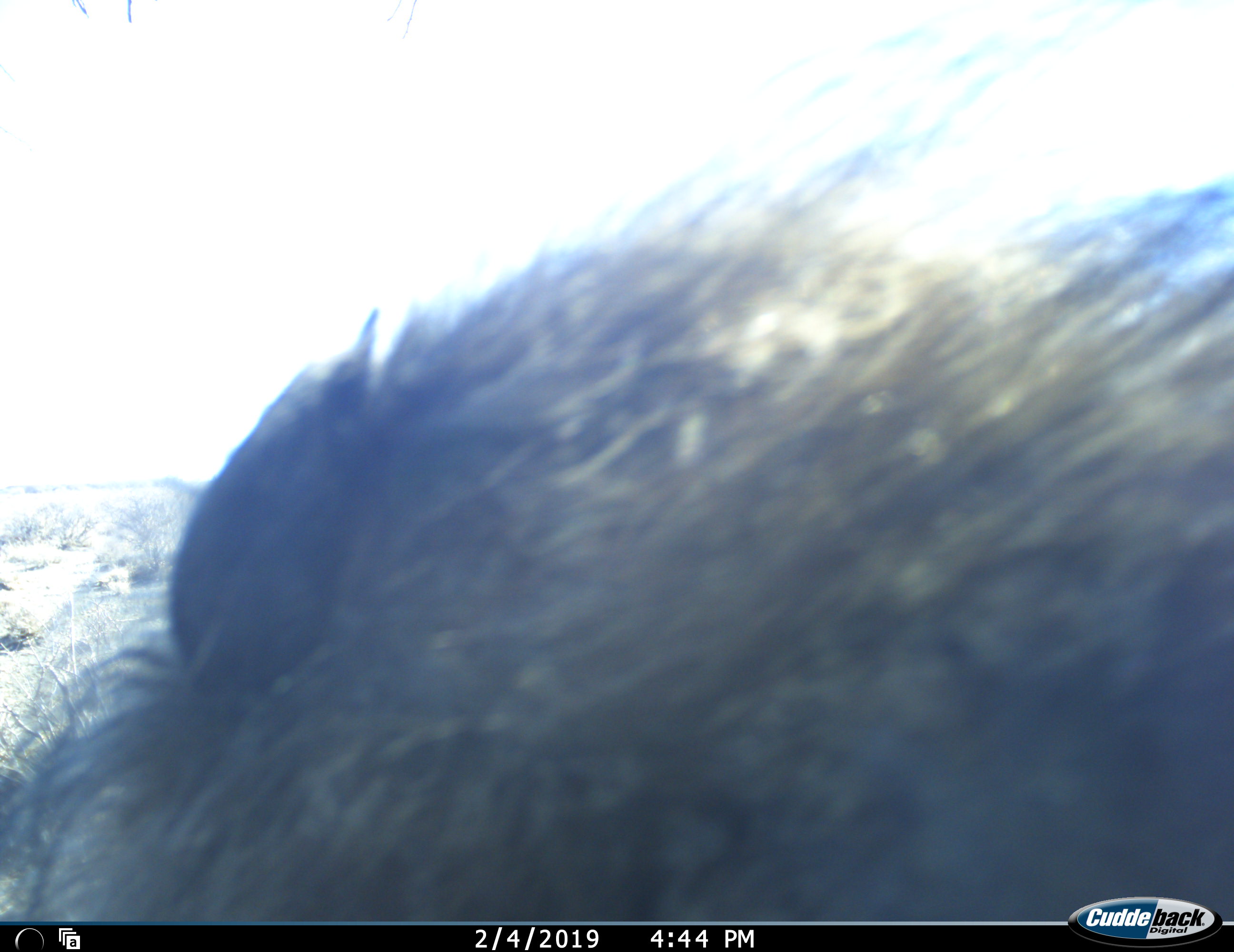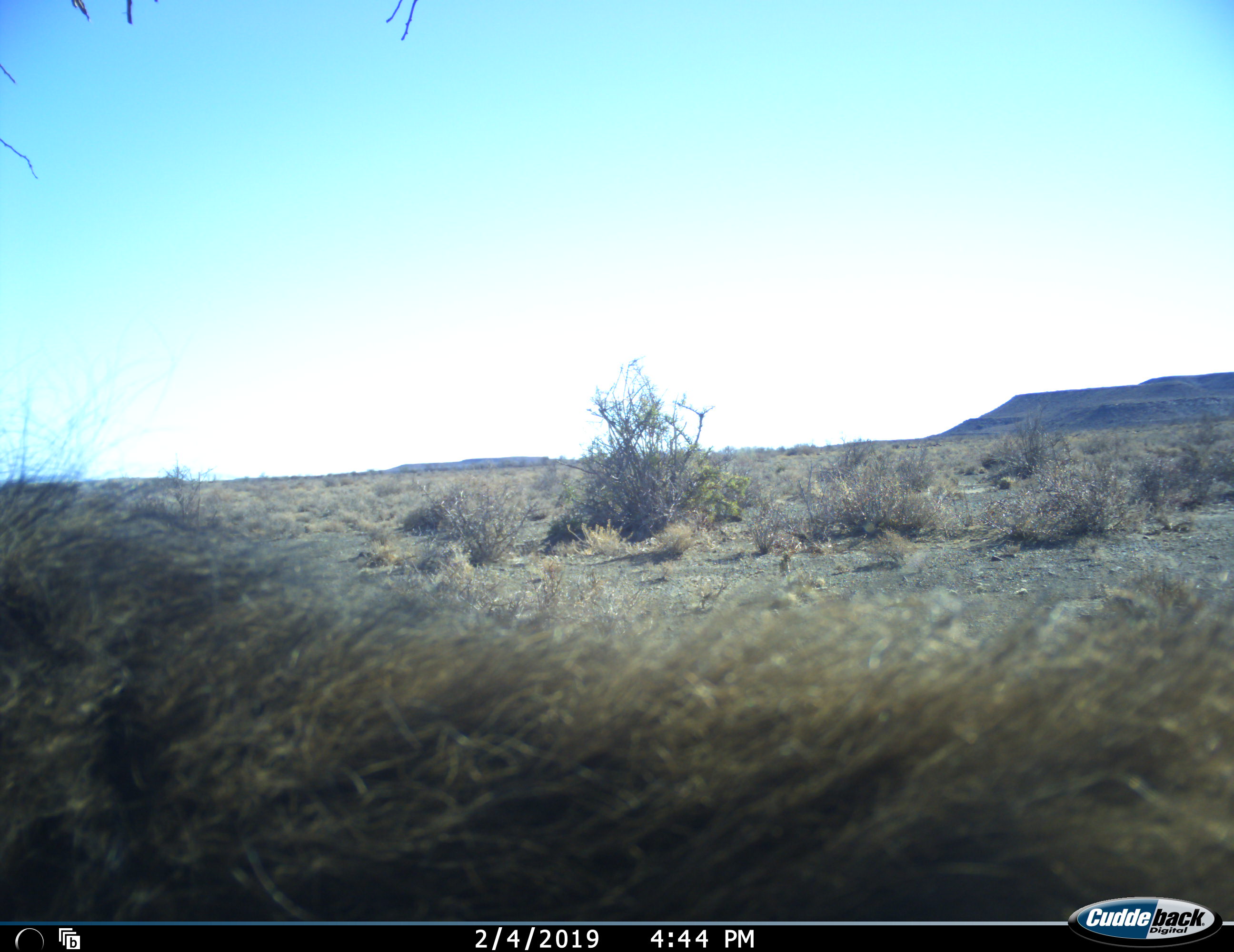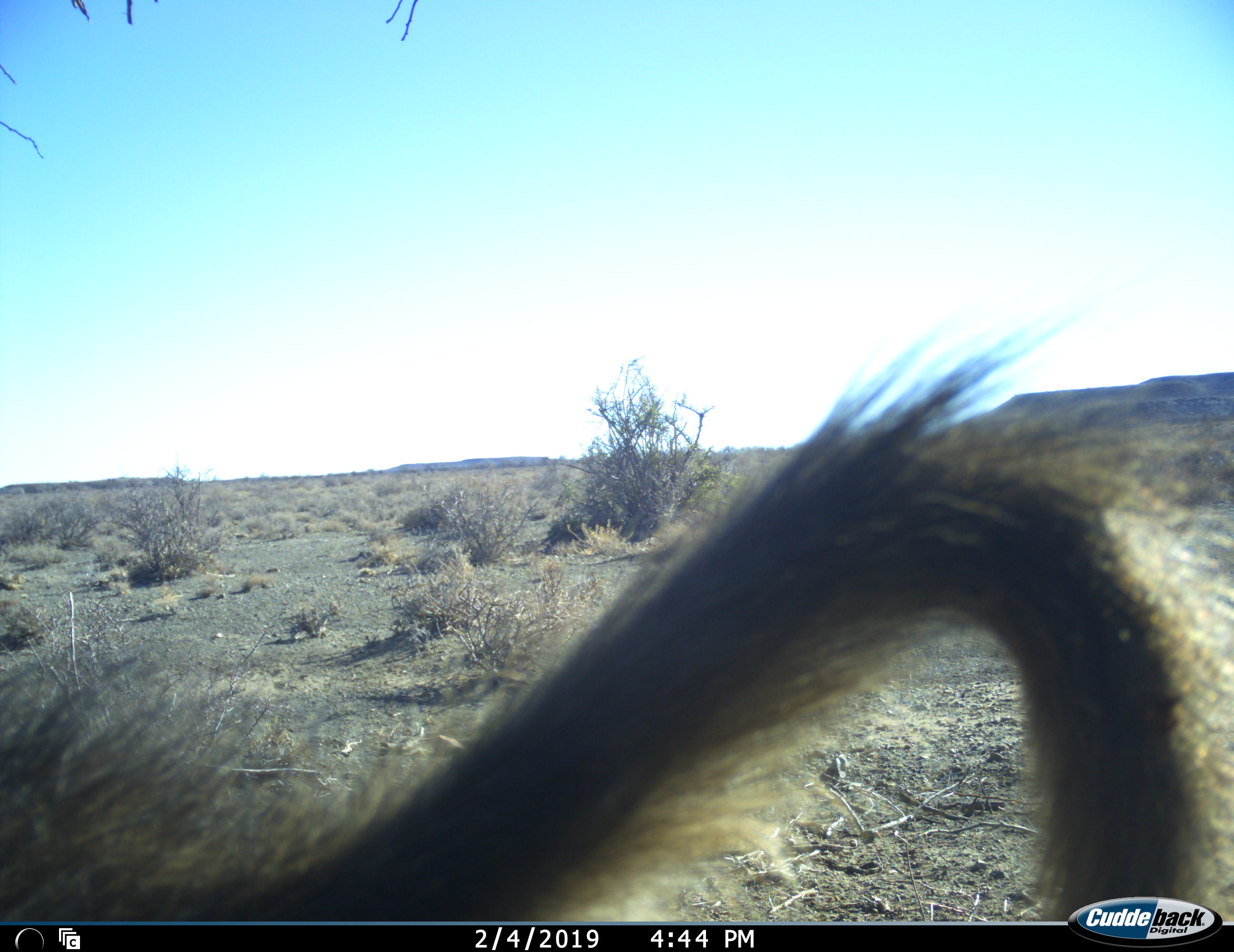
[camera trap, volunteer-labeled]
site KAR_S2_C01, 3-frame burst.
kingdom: Animalia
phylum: Chordata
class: Mammalia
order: Primates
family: Cercopithecidae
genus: Papio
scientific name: Papio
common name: baboon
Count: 1.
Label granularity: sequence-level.